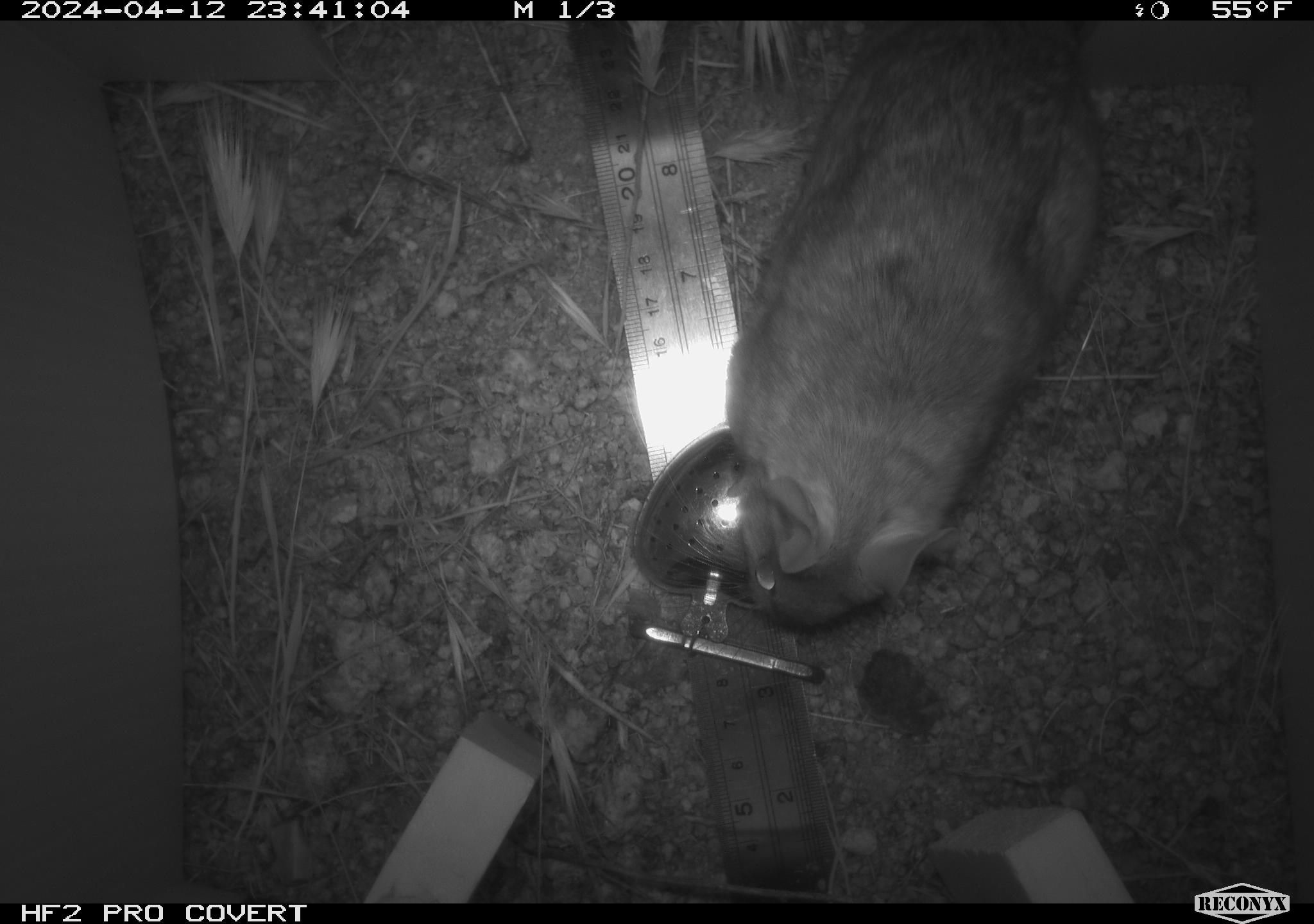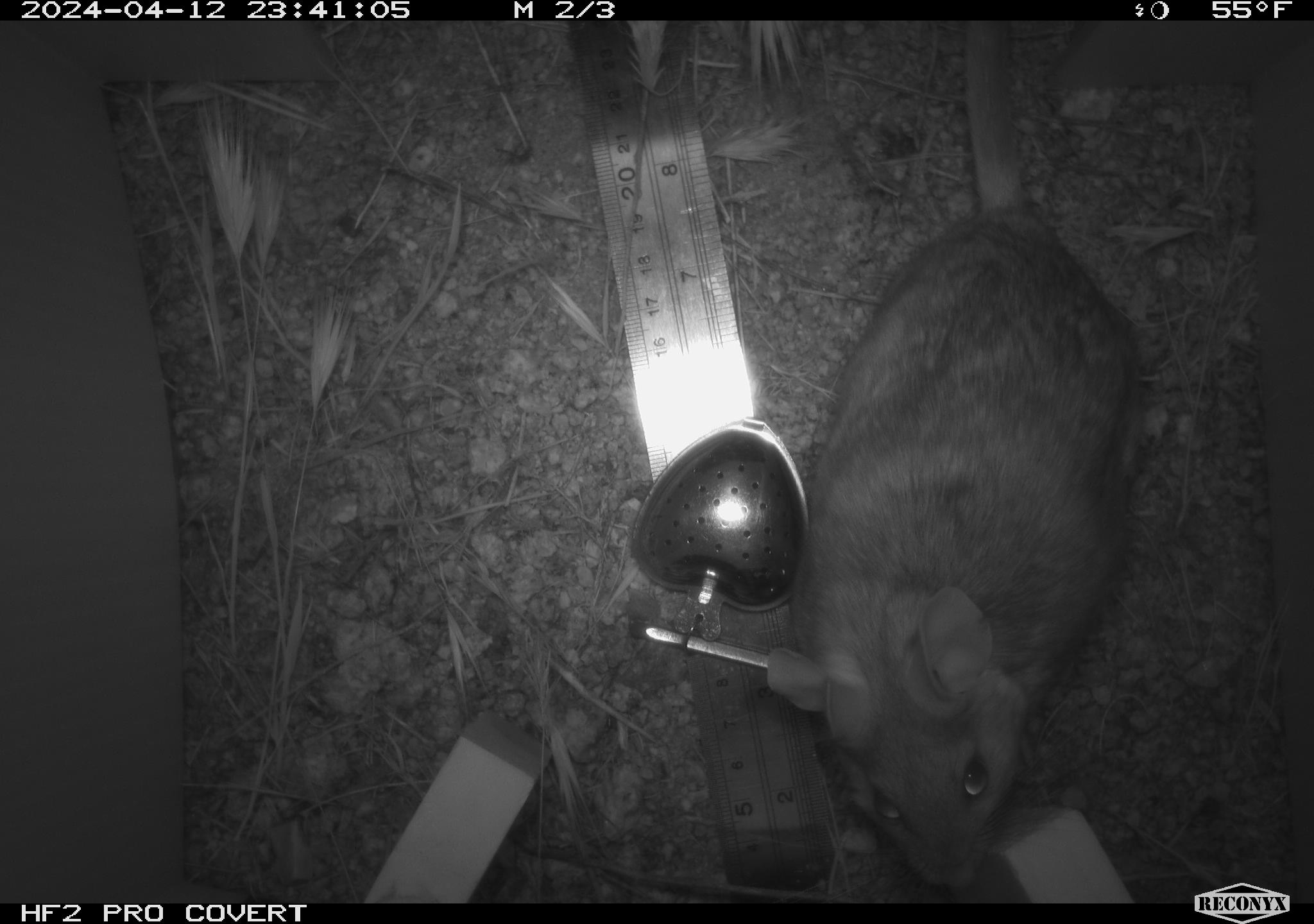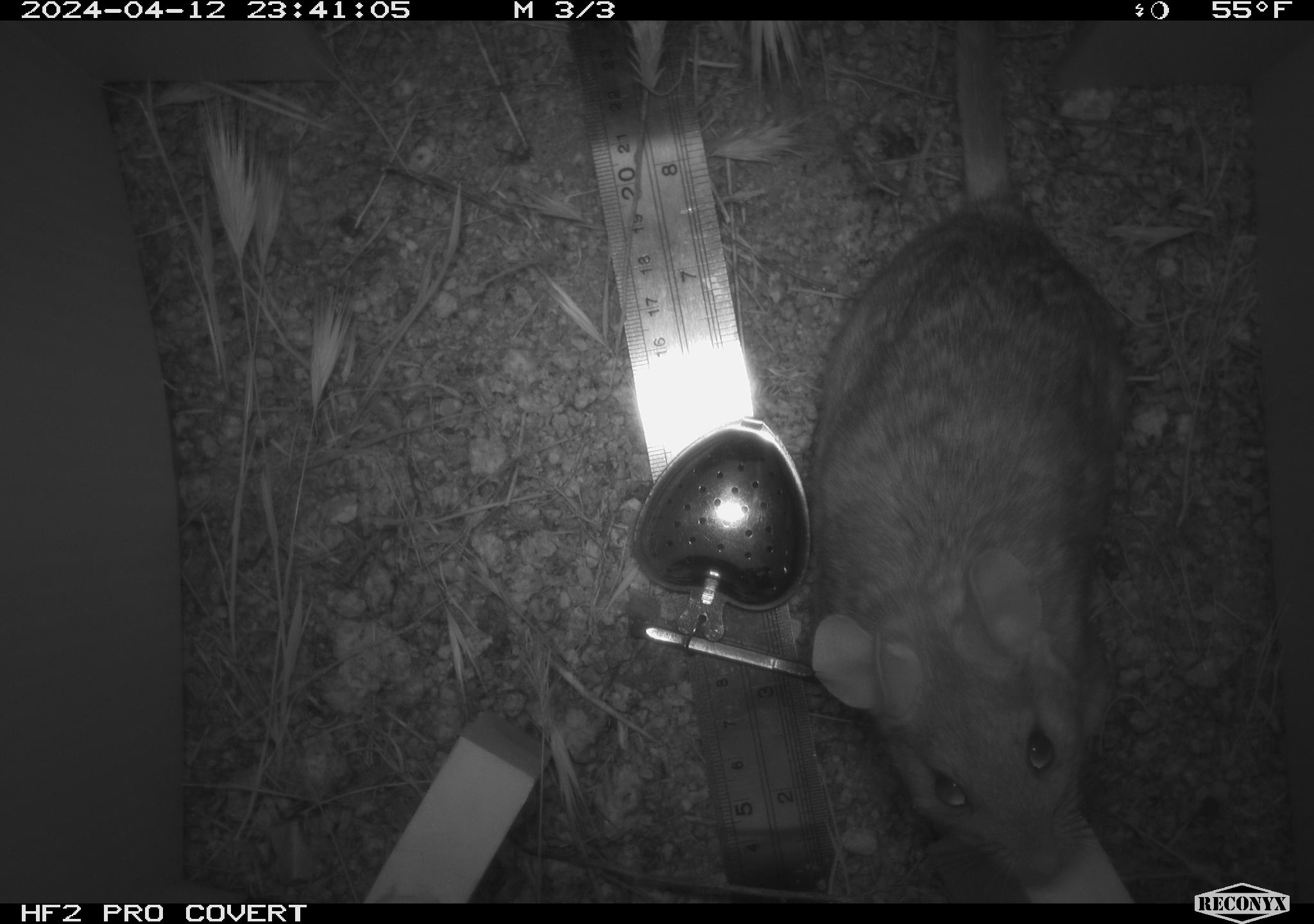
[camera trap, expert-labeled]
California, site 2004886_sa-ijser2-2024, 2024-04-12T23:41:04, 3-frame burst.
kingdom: Animalia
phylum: Chordata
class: Mammalia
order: Rodentia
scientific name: Rodentia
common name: woodrat or rat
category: woodrat or rat species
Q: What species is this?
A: Woodrat or rat species (woodrat or rat) (Rodentia).